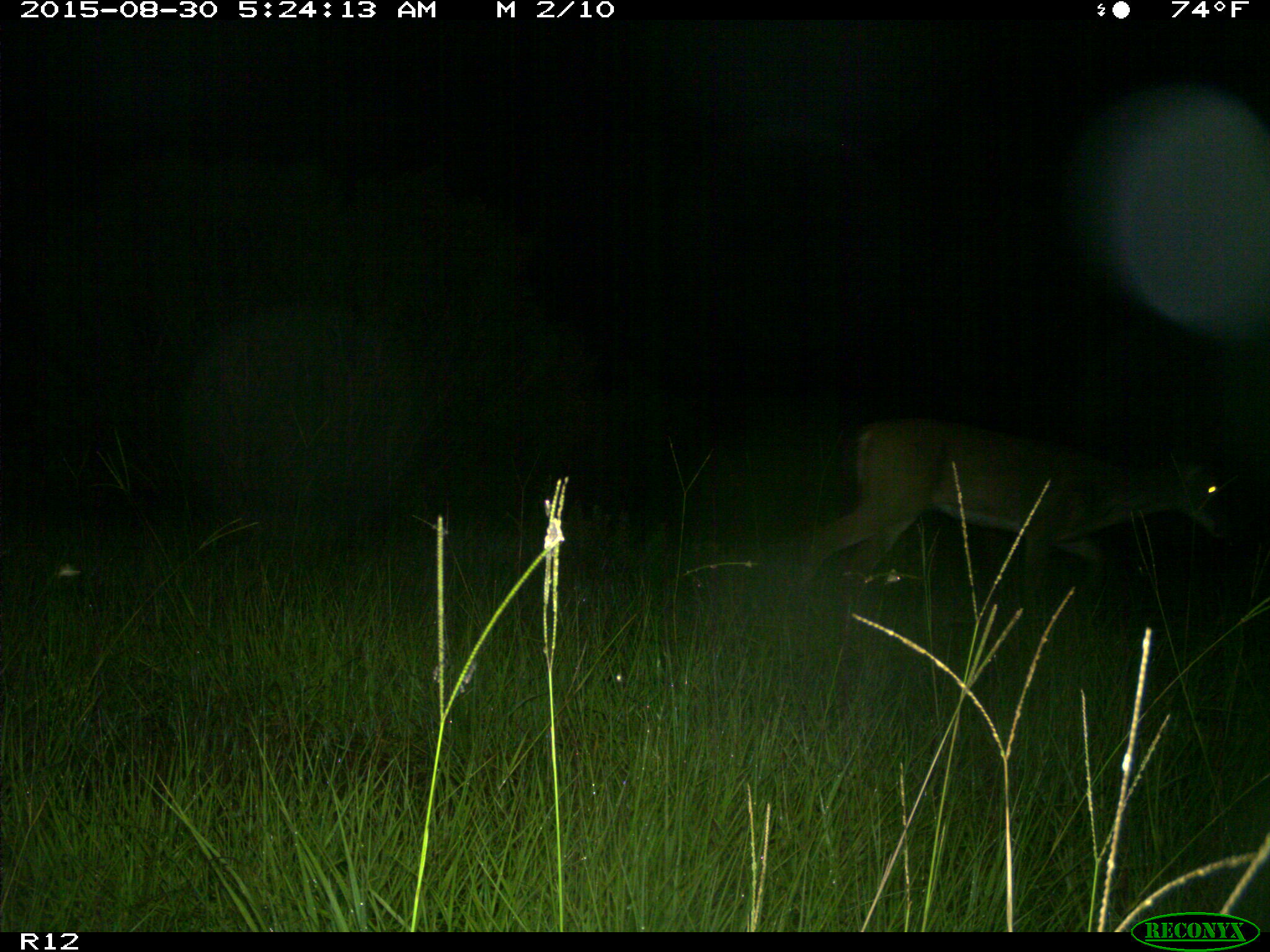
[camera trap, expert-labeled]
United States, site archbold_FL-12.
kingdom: Animalia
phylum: Chordata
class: Mammalia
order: Artiodactyla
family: Cervidae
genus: Odocoileus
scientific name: Odocoileus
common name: deer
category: unidentified deer